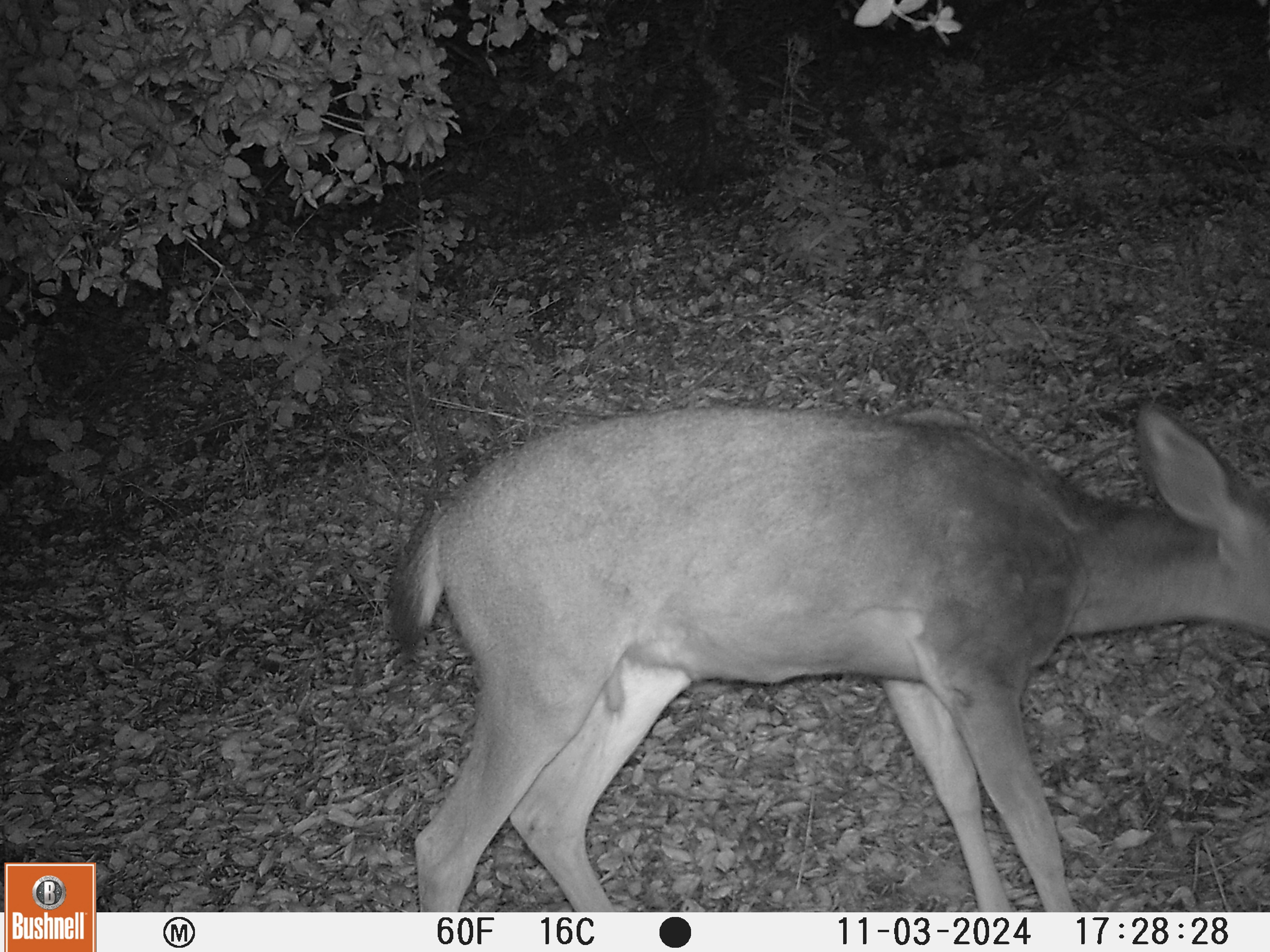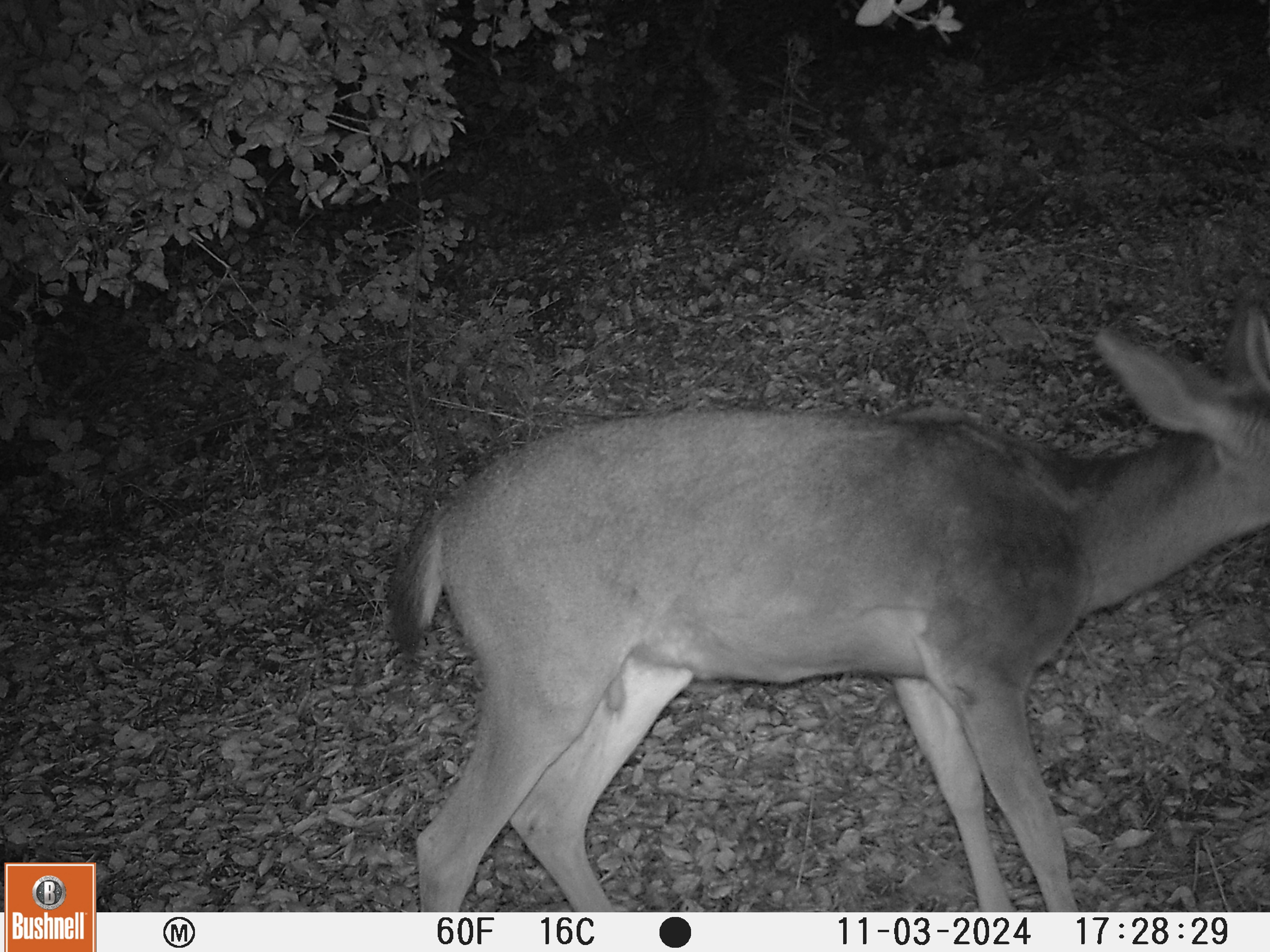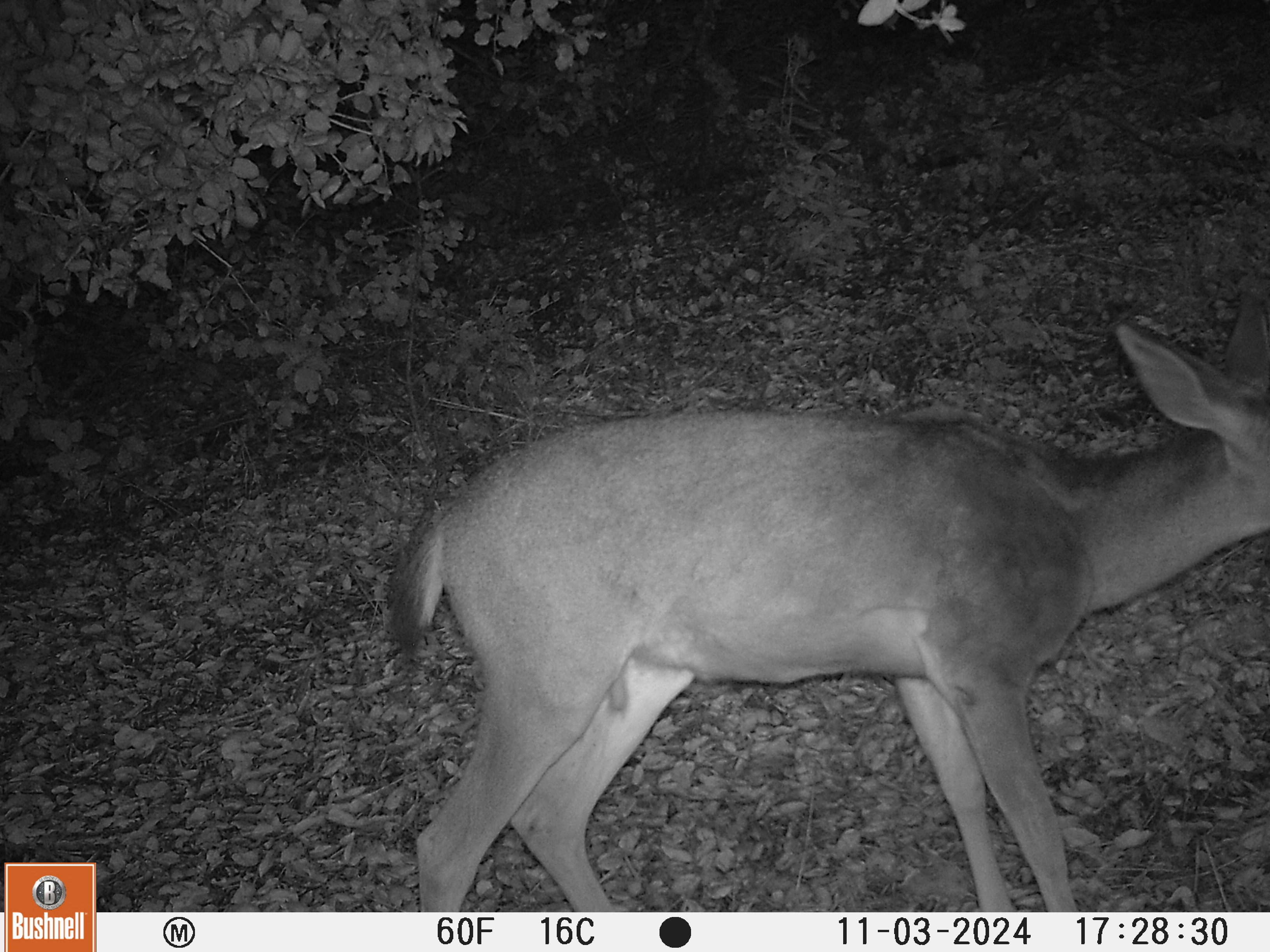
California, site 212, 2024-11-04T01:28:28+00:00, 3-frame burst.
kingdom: Animalia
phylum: Chordata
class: Mammalia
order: Artiodactyla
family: Cervidae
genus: Odocoileus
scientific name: Odocoileus hemionus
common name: mule deer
Mule deer (Odocoileus hemionus).